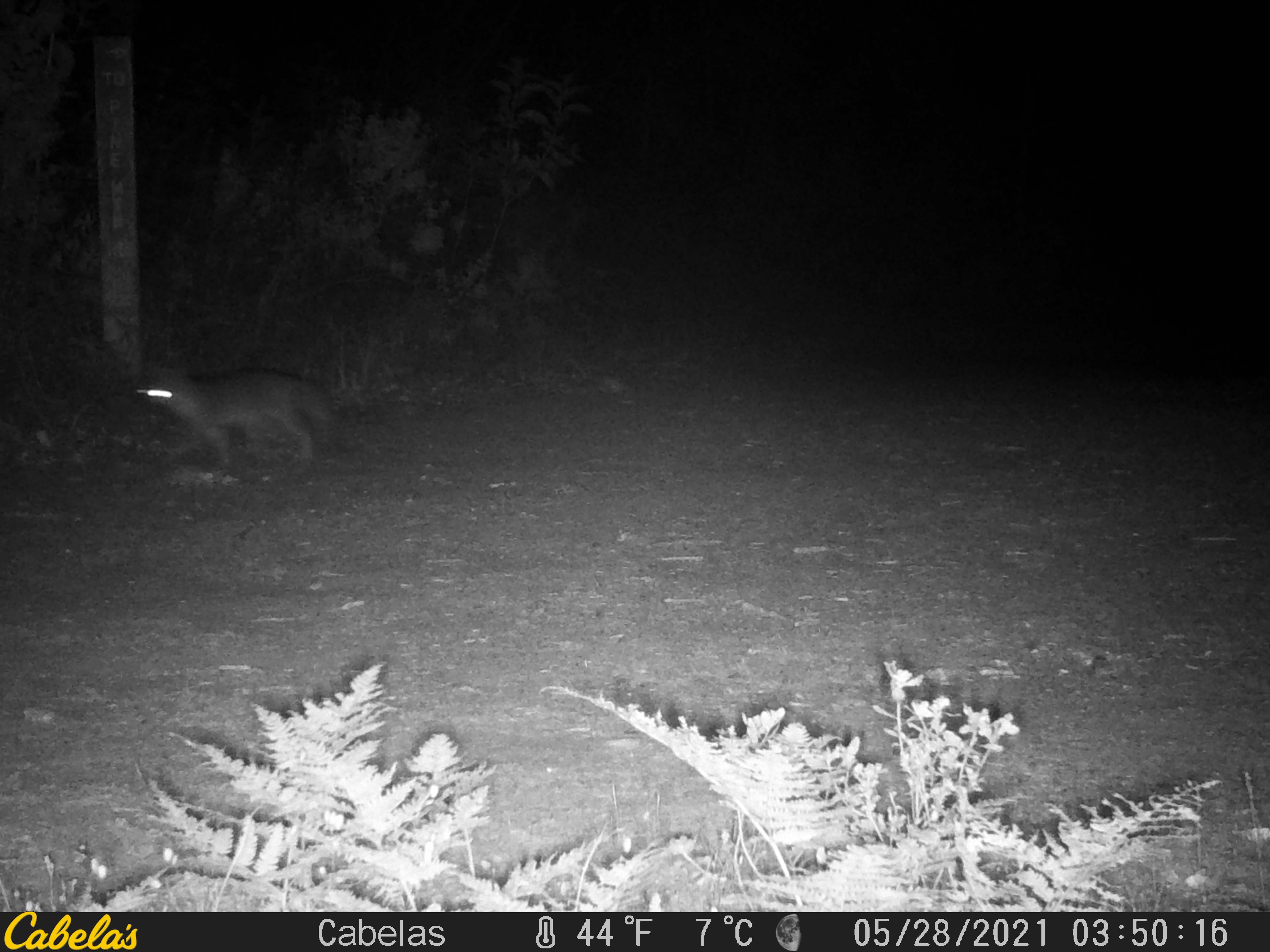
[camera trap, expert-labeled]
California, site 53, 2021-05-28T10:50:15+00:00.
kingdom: Animalia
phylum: Chordata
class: Mammalia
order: Carnivora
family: Canidae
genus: Urocyon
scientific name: Urocyon cinereoargenteus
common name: gray fox